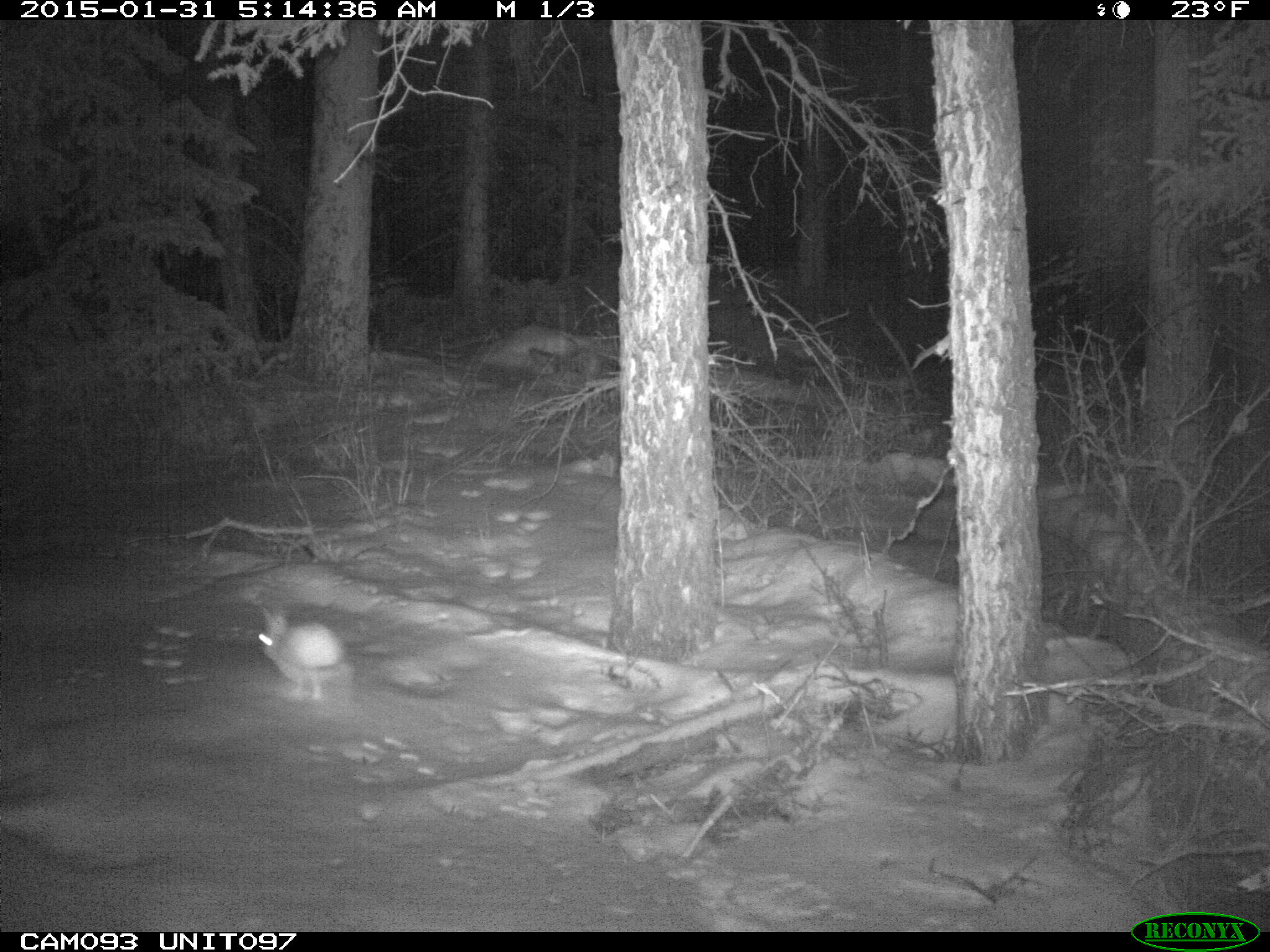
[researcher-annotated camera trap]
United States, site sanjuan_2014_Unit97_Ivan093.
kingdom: Animalia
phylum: Chordata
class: Mammalia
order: Lagomorpha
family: Leporidae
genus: Lepus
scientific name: Lepus americanus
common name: snowshoe hare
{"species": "Lepus americanus (snowshoe hare)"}